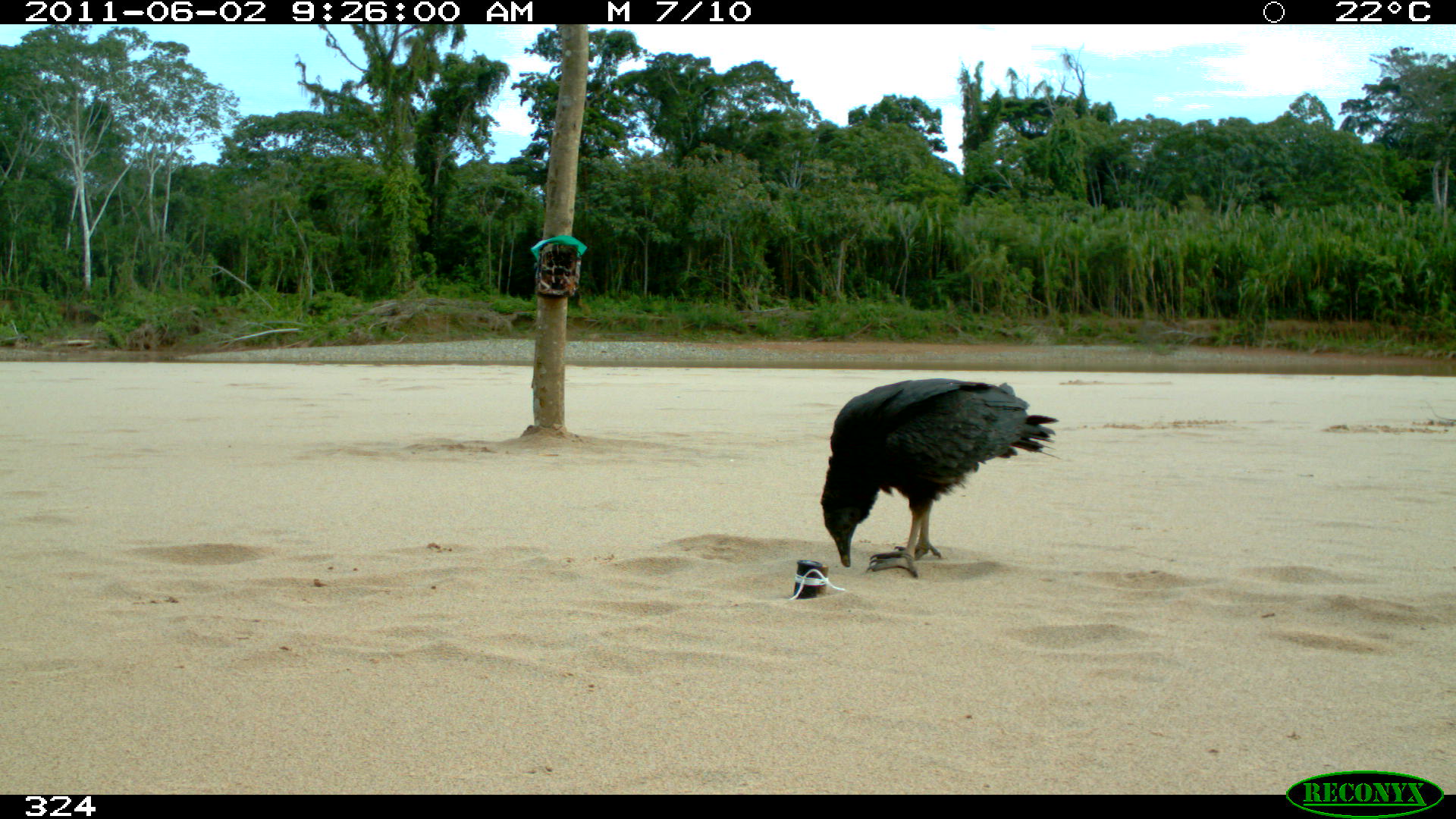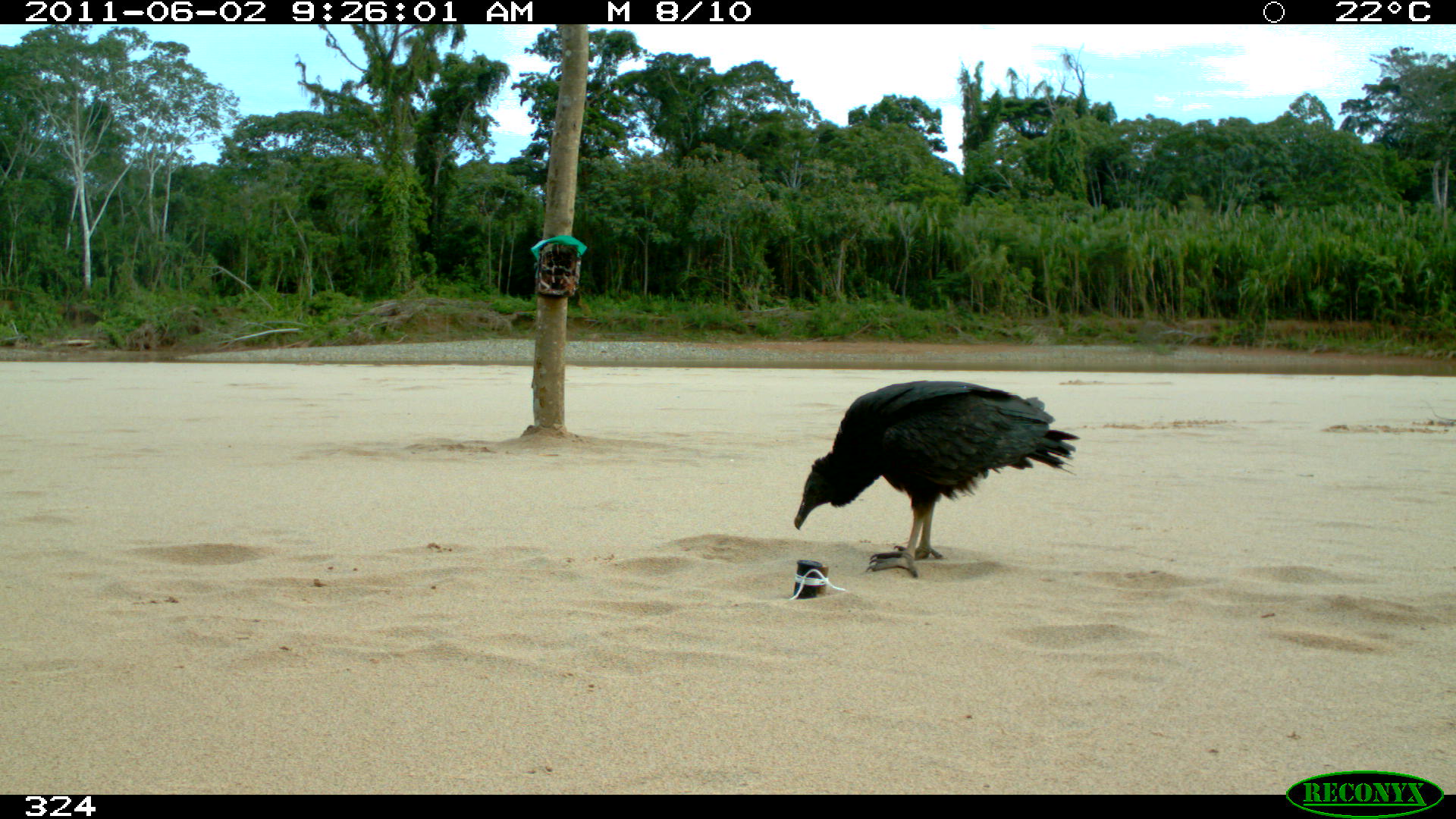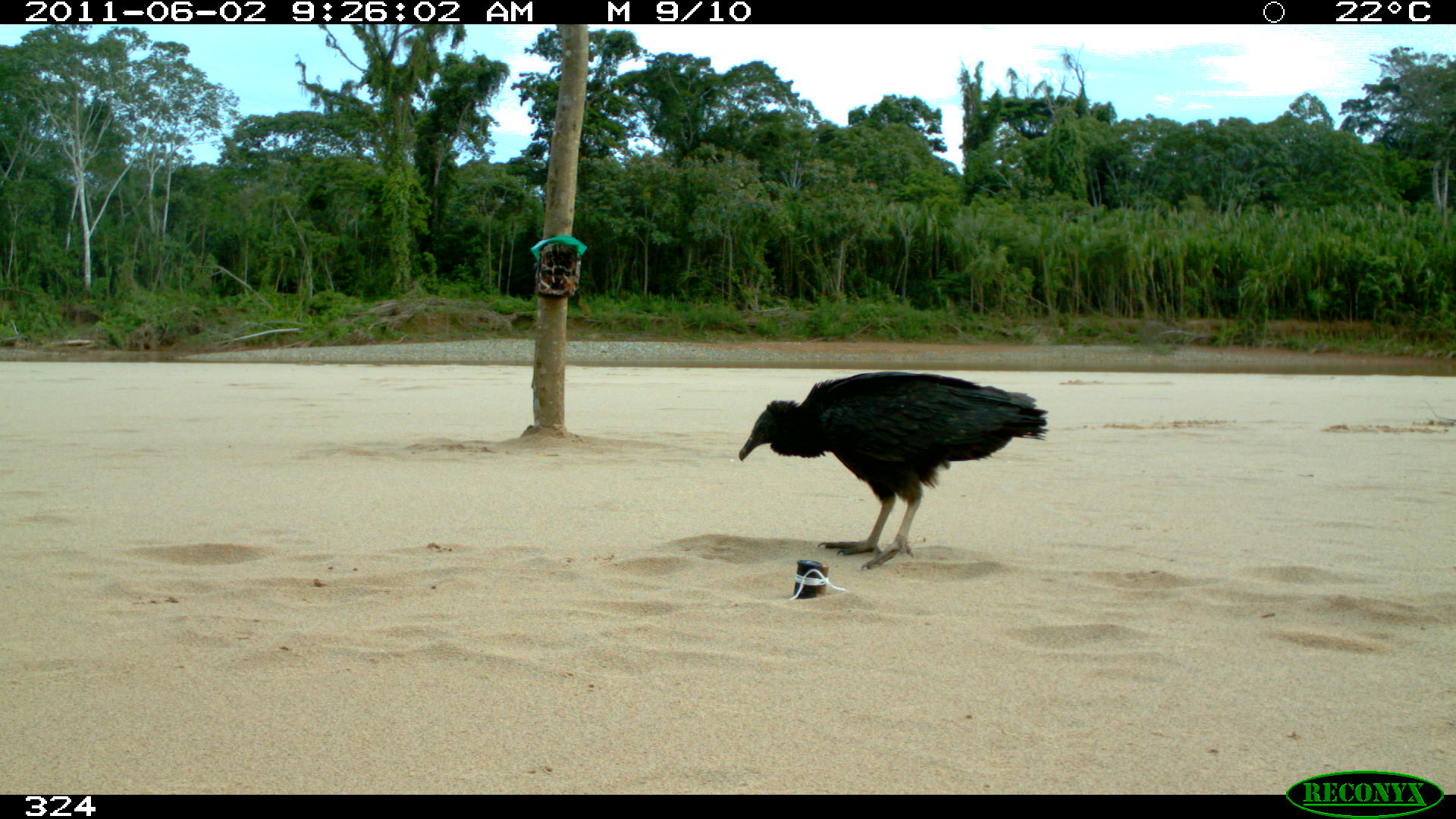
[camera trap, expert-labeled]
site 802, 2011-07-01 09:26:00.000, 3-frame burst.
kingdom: Animalia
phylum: Chordata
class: Aves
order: Cathartiformes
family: Cathartidae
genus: Coragyps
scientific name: Coragyps atratus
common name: black vulture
Coragyps atratus (black vulture).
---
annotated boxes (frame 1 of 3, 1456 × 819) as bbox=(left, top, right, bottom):
coragyps atratus: bbox=(749, 339, 1107, 641)